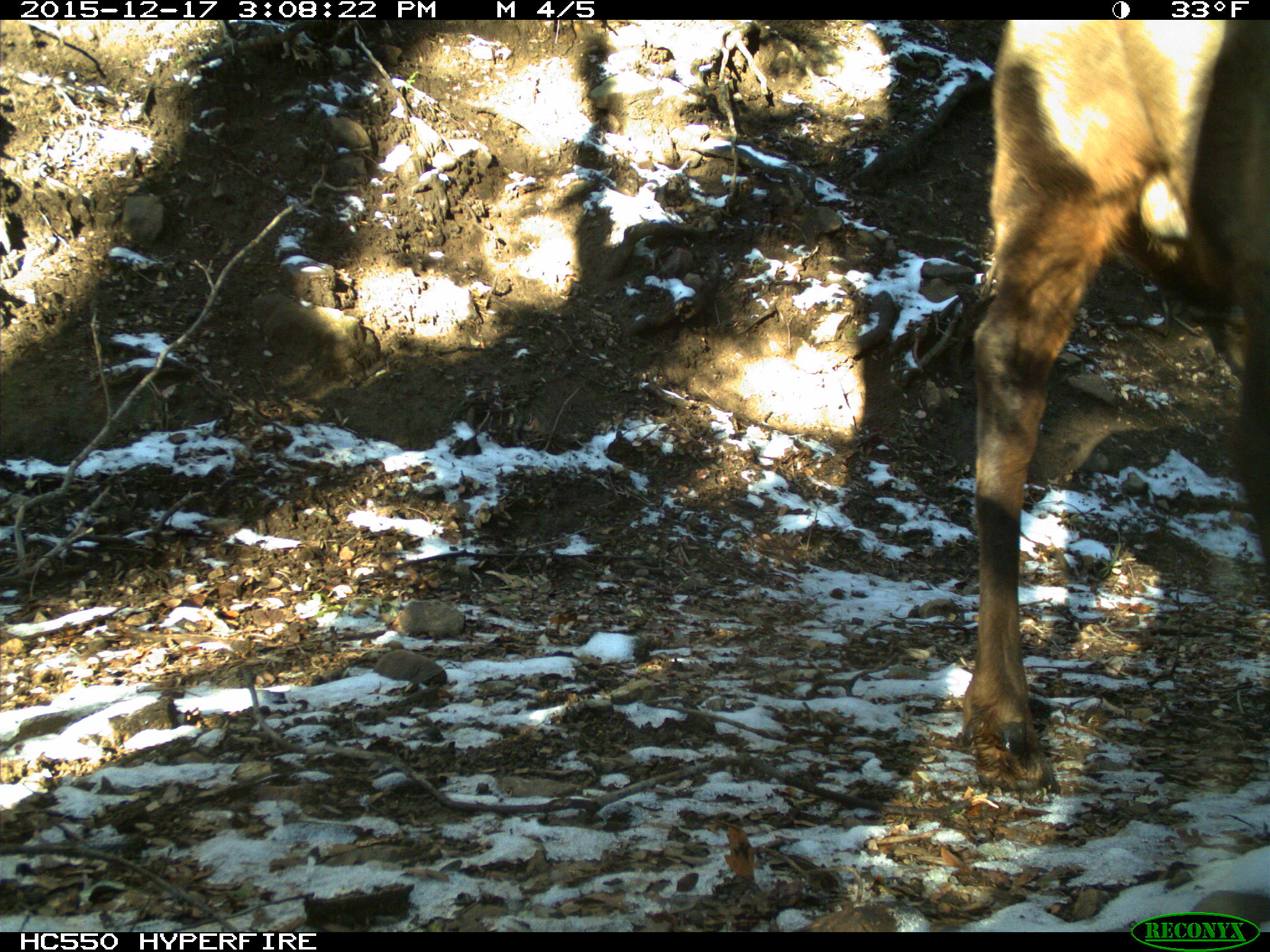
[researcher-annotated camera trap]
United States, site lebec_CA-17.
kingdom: Animalia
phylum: Chordata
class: Mammalia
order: Artiodactyla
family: Cervidae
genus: Cervus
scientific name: Cervus canadensis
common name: elk